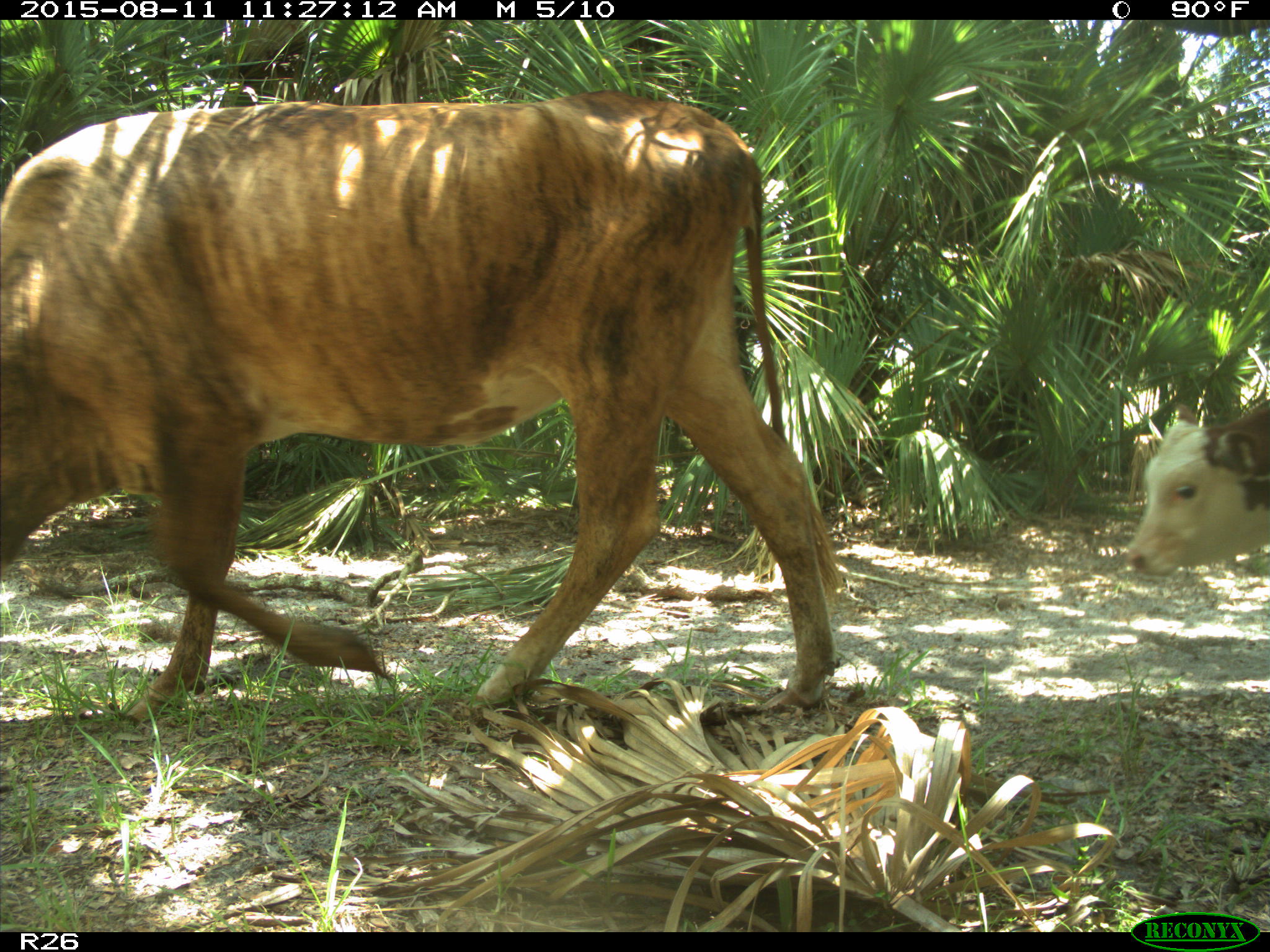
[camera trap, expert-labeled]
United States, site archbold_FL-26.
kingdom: Animalia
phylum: Chordata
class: Mammalia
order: Artiodactyla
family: Bovidae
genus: Bos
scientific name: Bos taurus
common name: domestic cow